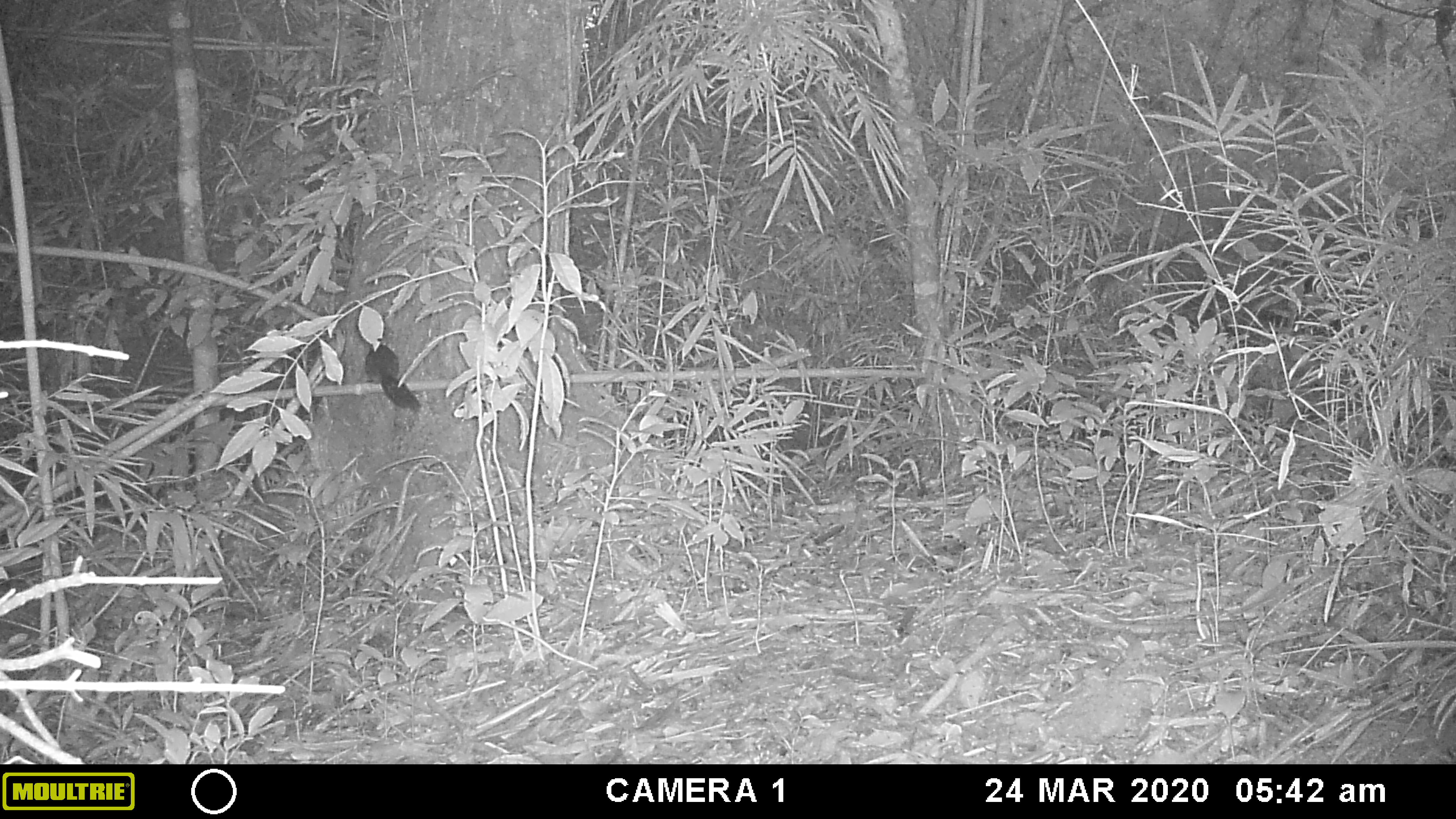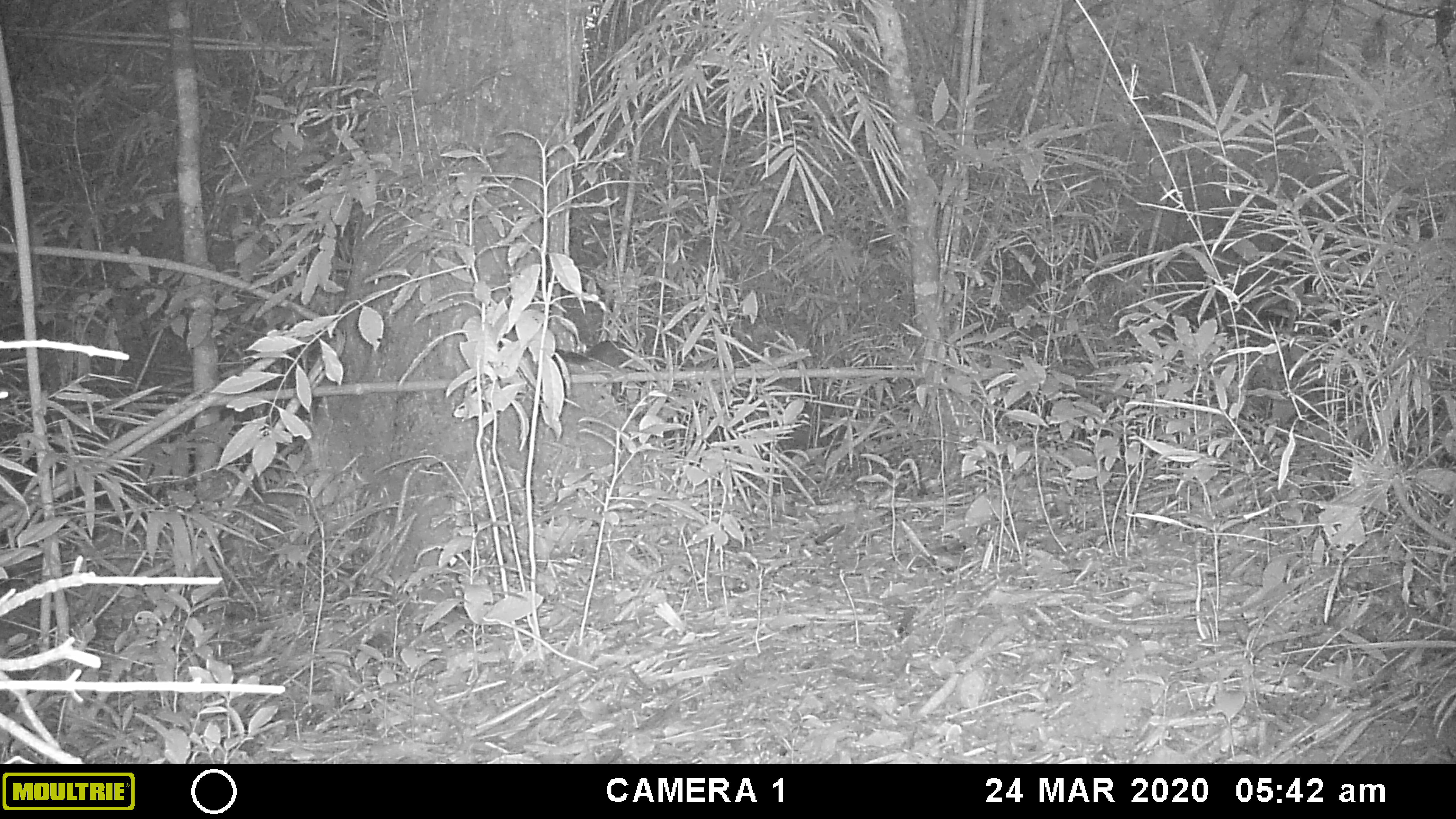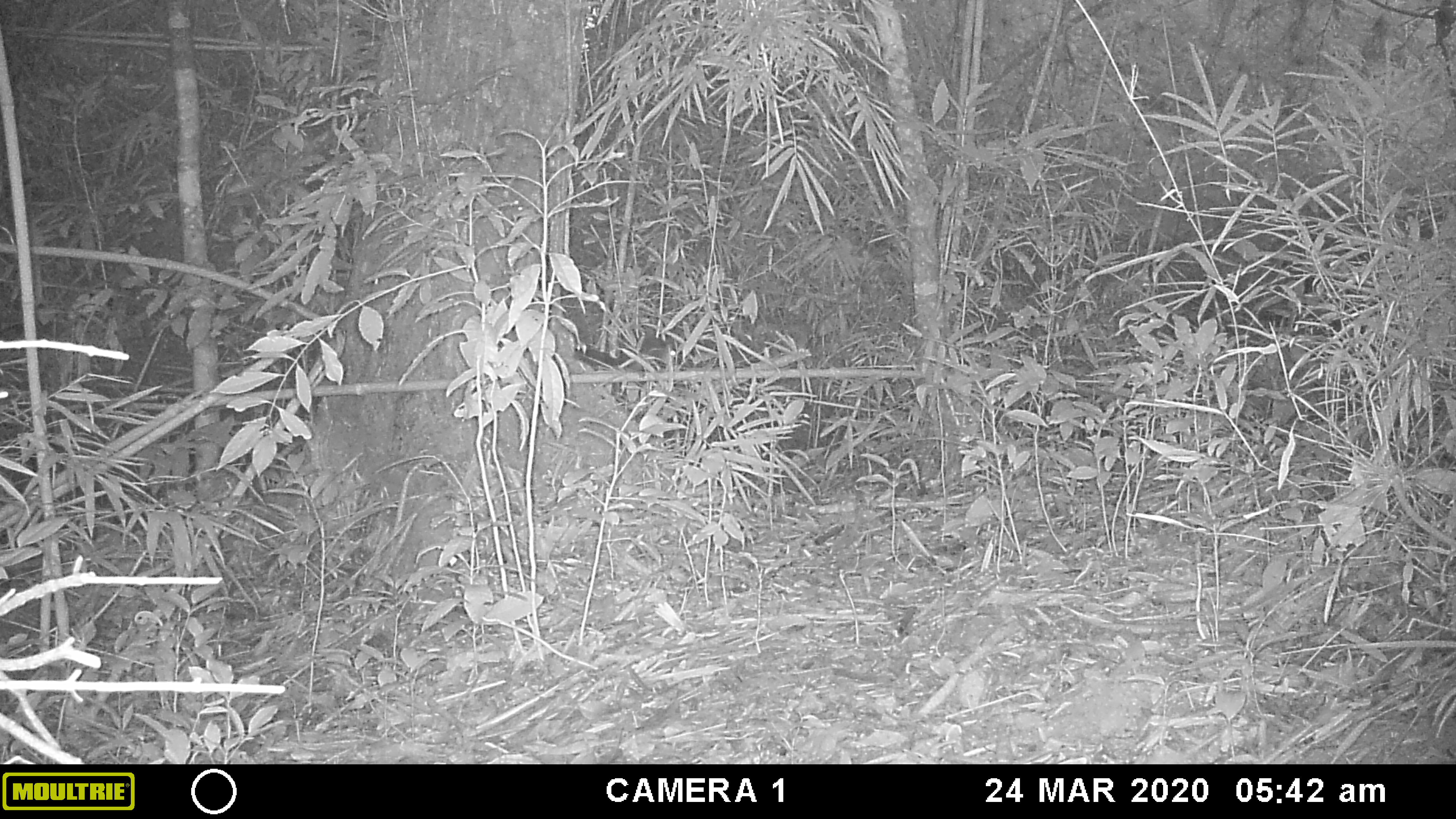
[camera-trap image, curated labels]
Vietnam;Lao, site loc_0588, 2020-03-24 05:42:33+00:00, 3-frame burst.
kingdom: Animalia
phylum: Chordata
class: Mammalia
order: Rodentia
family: Sciuridae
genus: Dremomys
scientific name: Dremomys rufigenis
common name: red-cheeked squirrel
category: red cheeked squirrel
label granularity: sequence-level